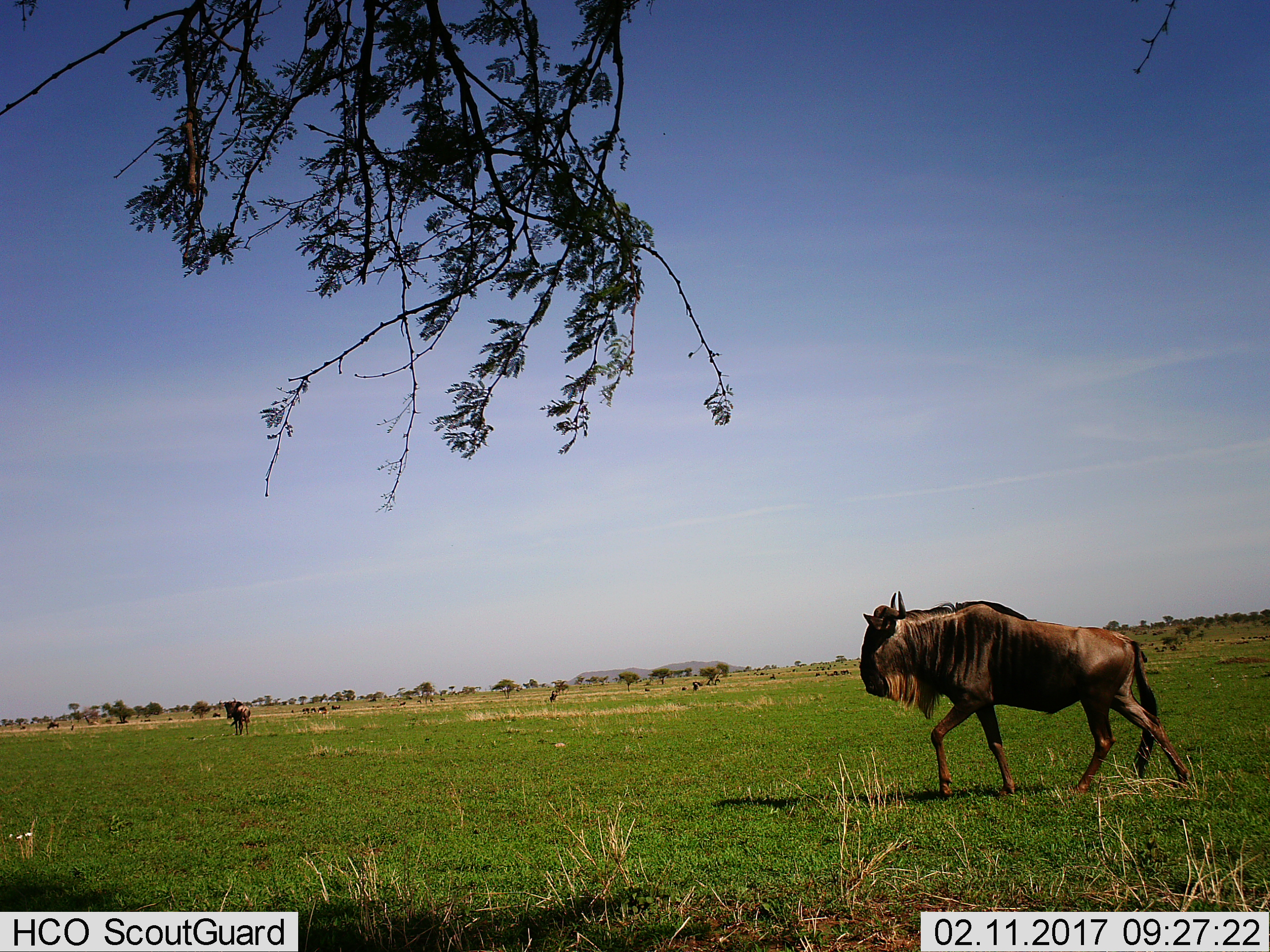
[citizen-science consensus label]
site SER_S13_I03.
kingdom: Animalia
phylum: Chordata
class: Mammalia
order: Artiodactyla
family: Bovidae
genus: Connochaetes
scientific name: Connochaetes taurinus taurinus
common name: blue wildebeest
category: wildebeestblue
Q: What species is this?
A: Wildebeestblue (blue wildebeest) (Connochaetes taurinus taurinus).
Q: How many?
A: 11-50.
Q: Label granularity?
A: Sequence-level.